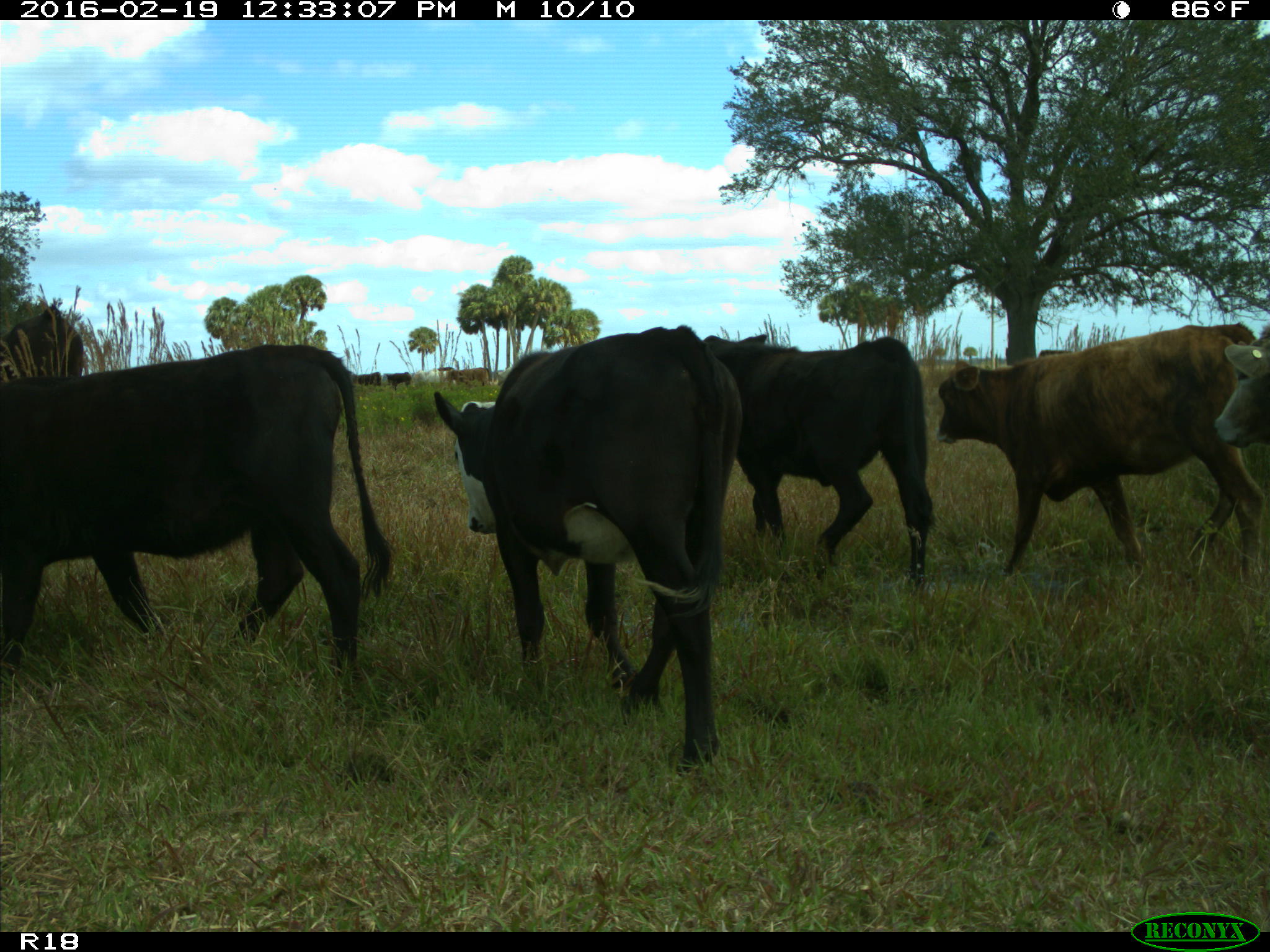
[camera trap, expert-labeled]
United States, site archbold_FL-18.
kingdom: Animalia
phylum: Chordata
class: Mammalia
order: Artiodactyla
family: Bovidae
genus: Bos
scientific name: Bos taurus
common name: domestic cow